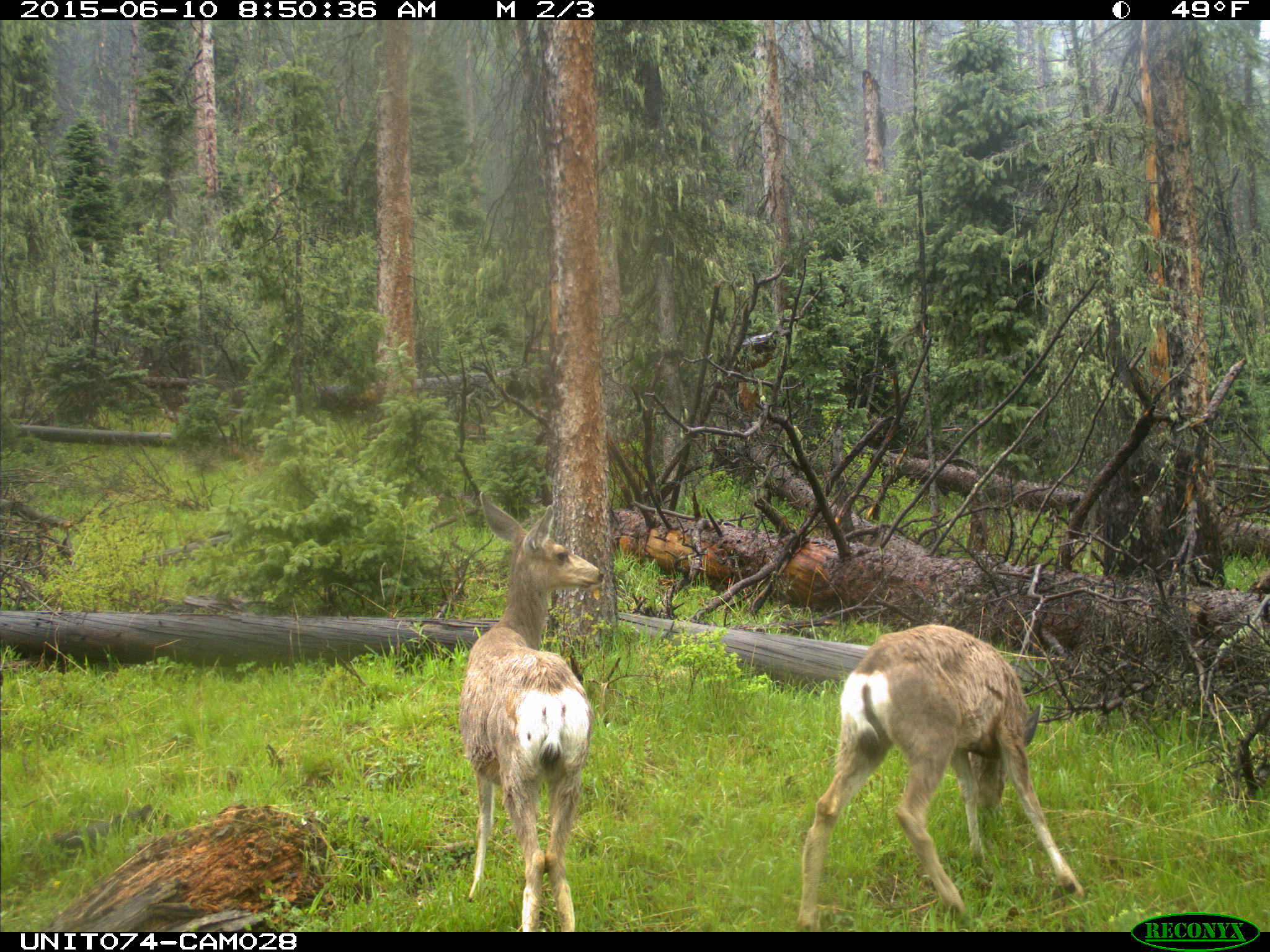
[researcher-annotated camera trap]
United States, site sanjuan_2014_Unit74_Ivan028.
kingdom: Animalia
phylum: Chordata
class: Mammalia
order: Artiodactyla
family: Cervidae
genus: Odocoileus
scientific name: Odocoileus hemionus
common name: mule deer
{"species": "Odocoileus hemionus (mule deer)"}